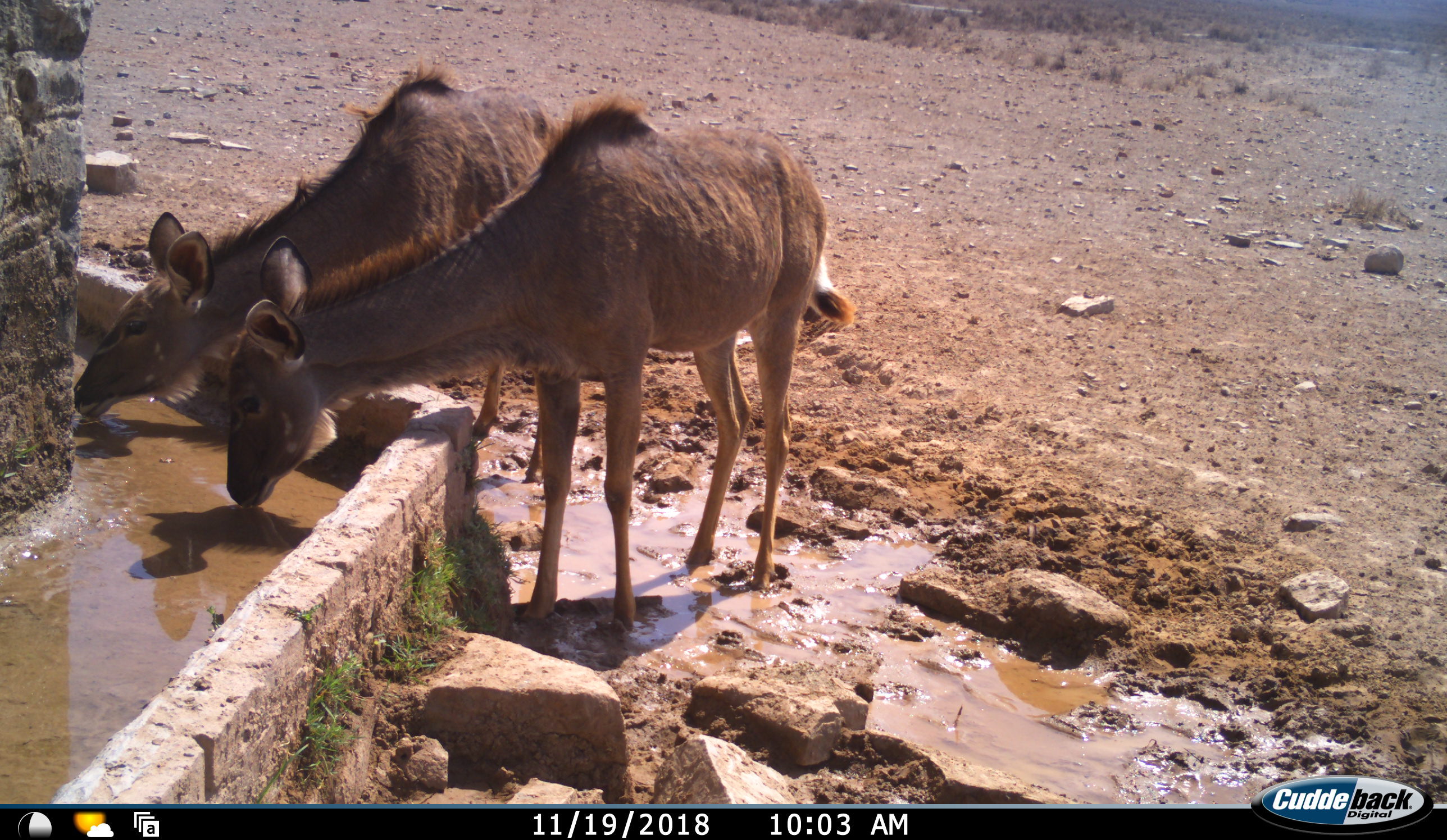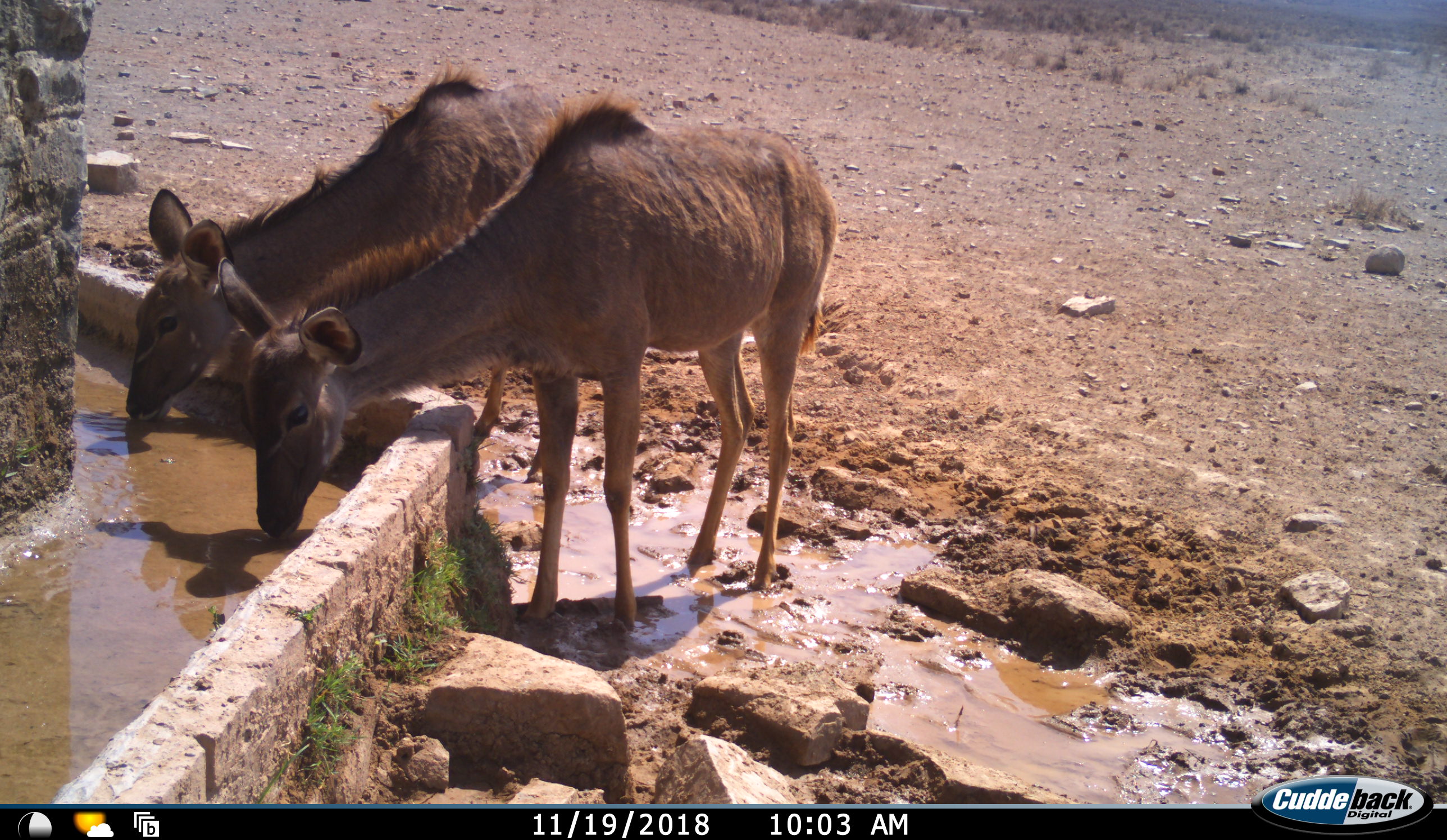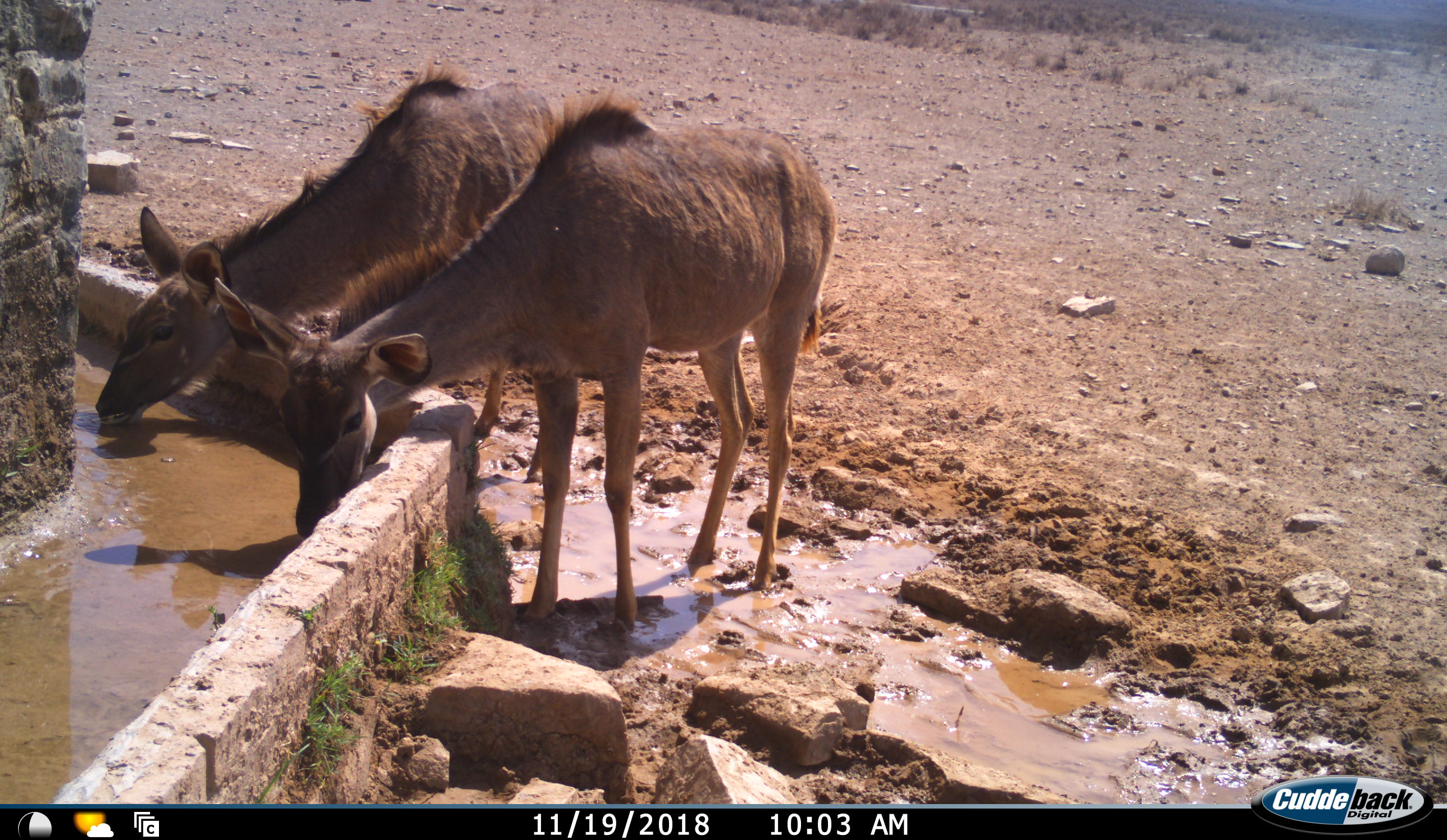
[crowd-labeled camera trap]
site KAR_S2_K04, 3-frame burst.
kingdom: Animalia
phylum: Chordata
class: Mammalia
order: Artiodactyla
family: Bovidae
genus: Tragelaphus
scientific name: Tragelaphus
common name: kudu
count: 2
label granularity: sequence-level